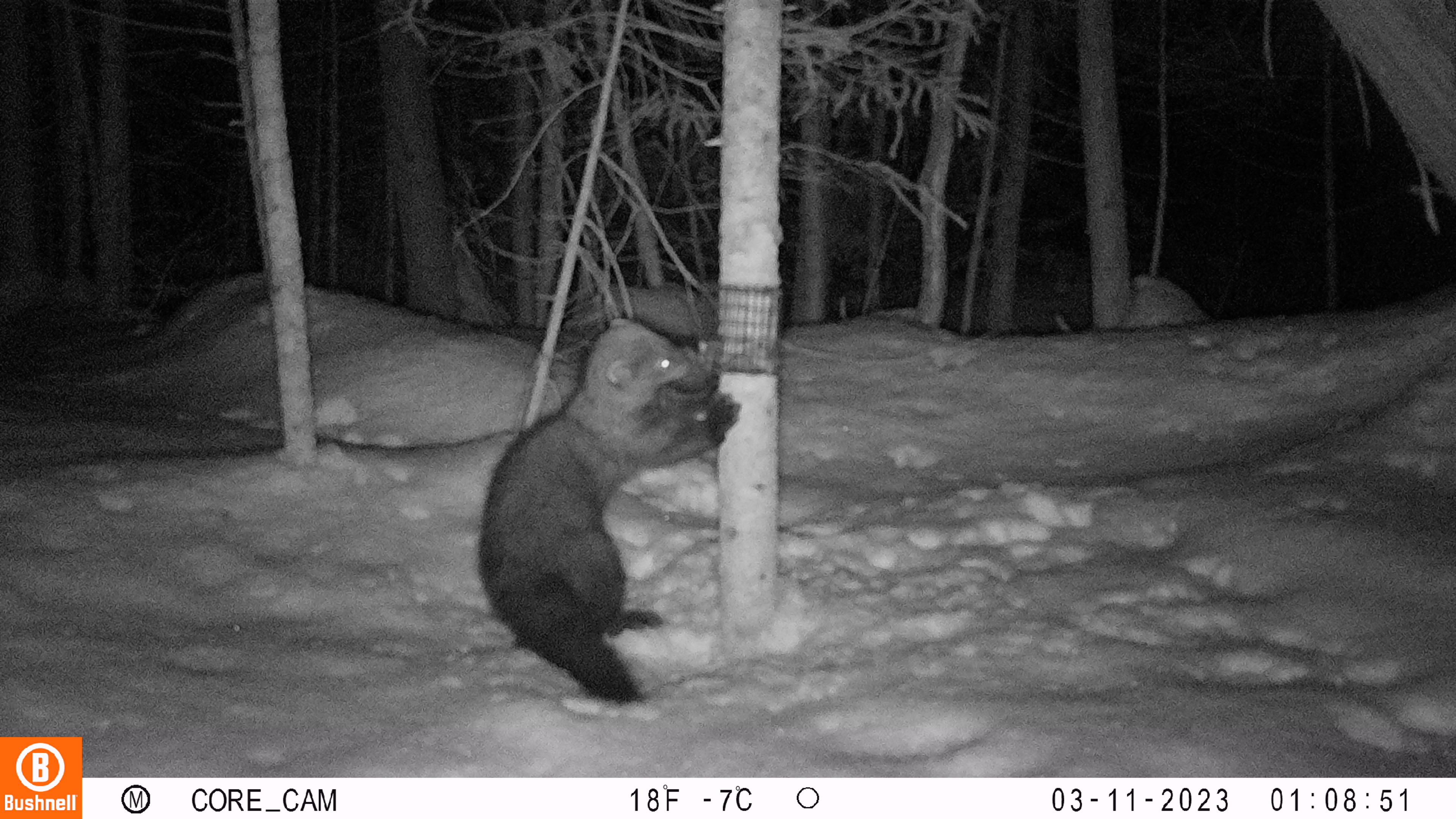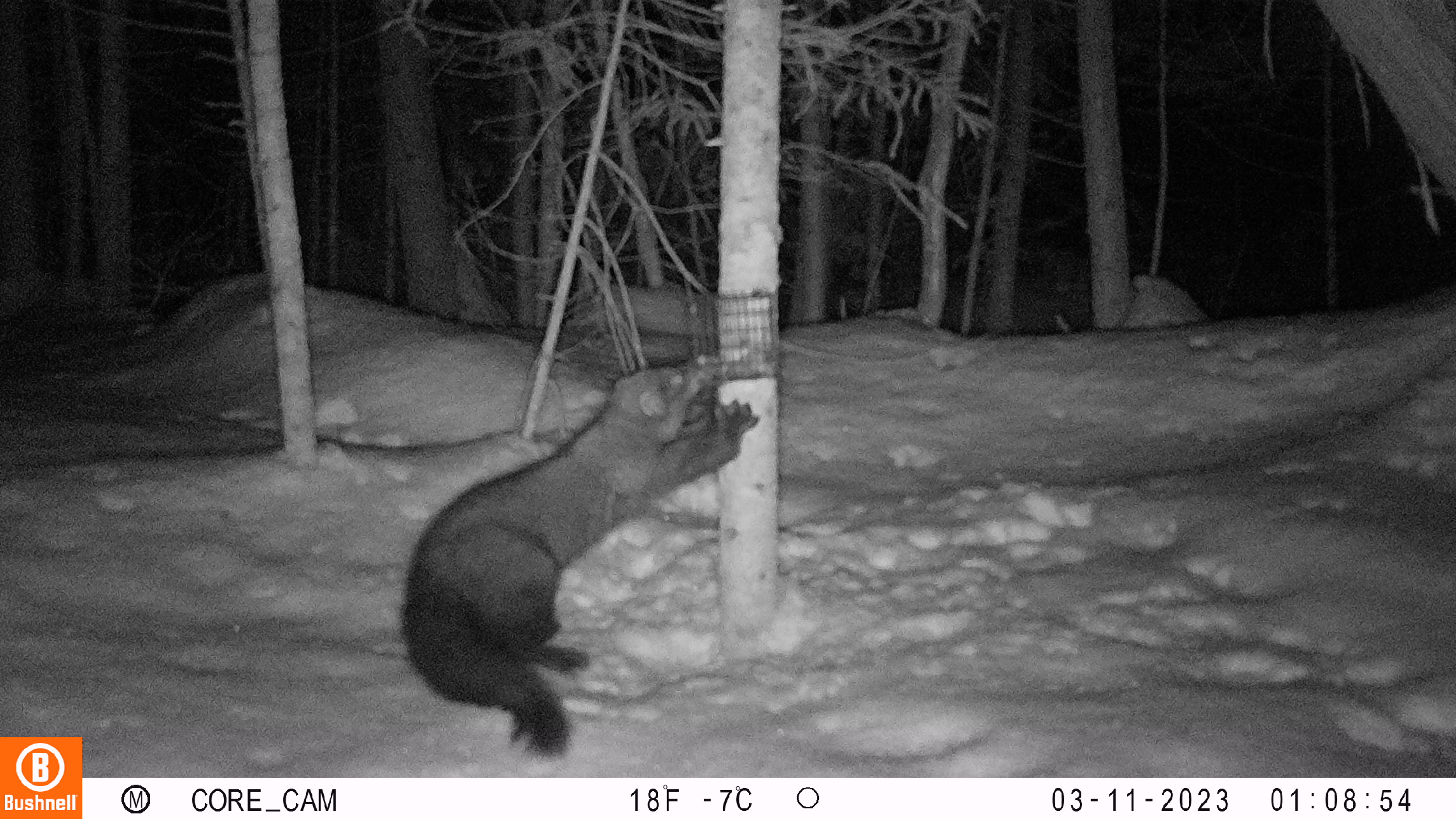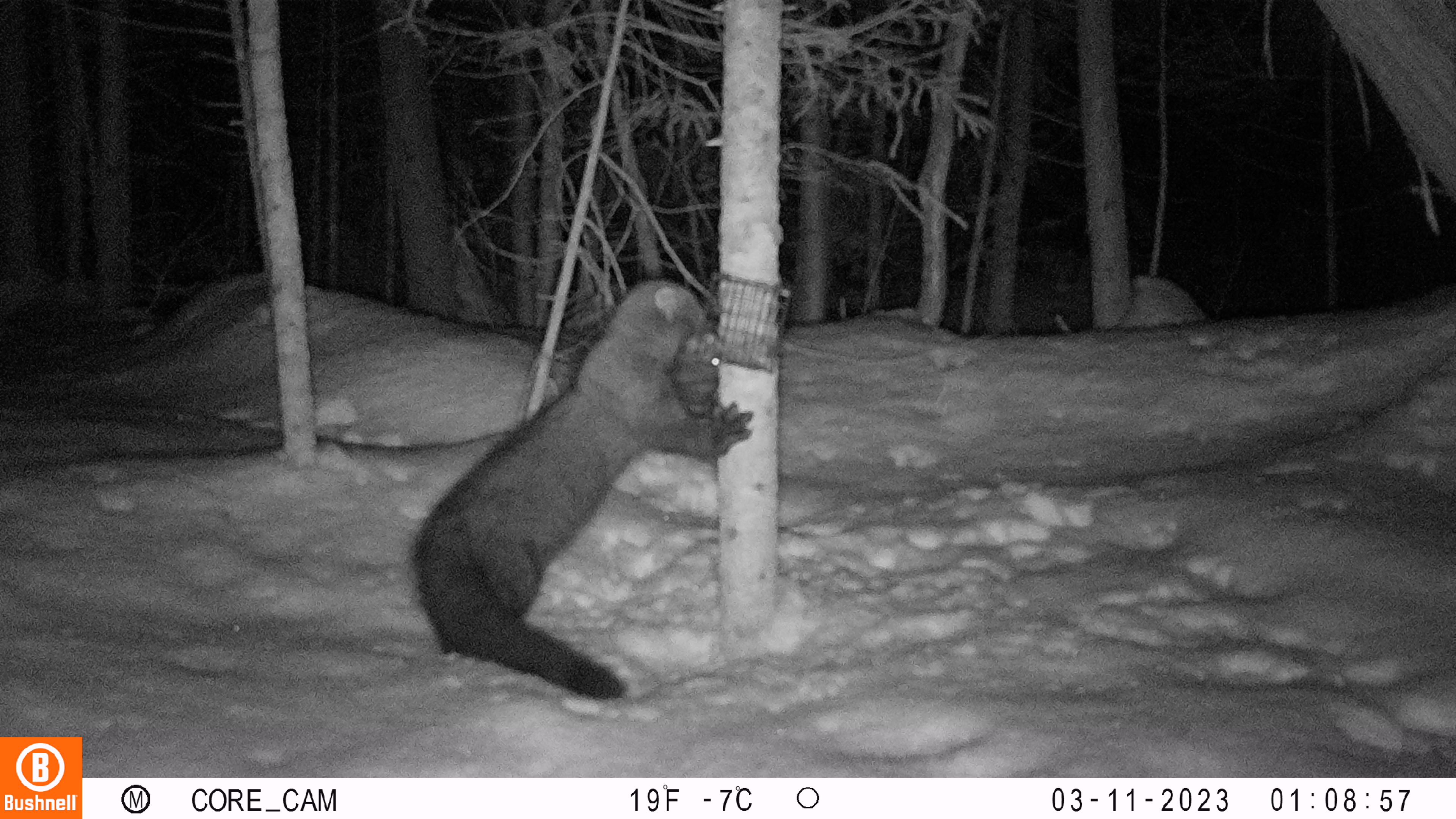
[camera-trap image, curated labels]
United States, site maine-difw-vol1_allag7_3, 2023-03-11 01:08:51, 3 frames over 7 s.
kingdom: Animalia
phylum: Chordata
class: Mammalia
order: Carnivora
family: Mustelidae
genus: Pekania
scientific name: Pekania pennanti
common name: fisher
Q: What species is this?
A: Fisher (Pekania pennanti).